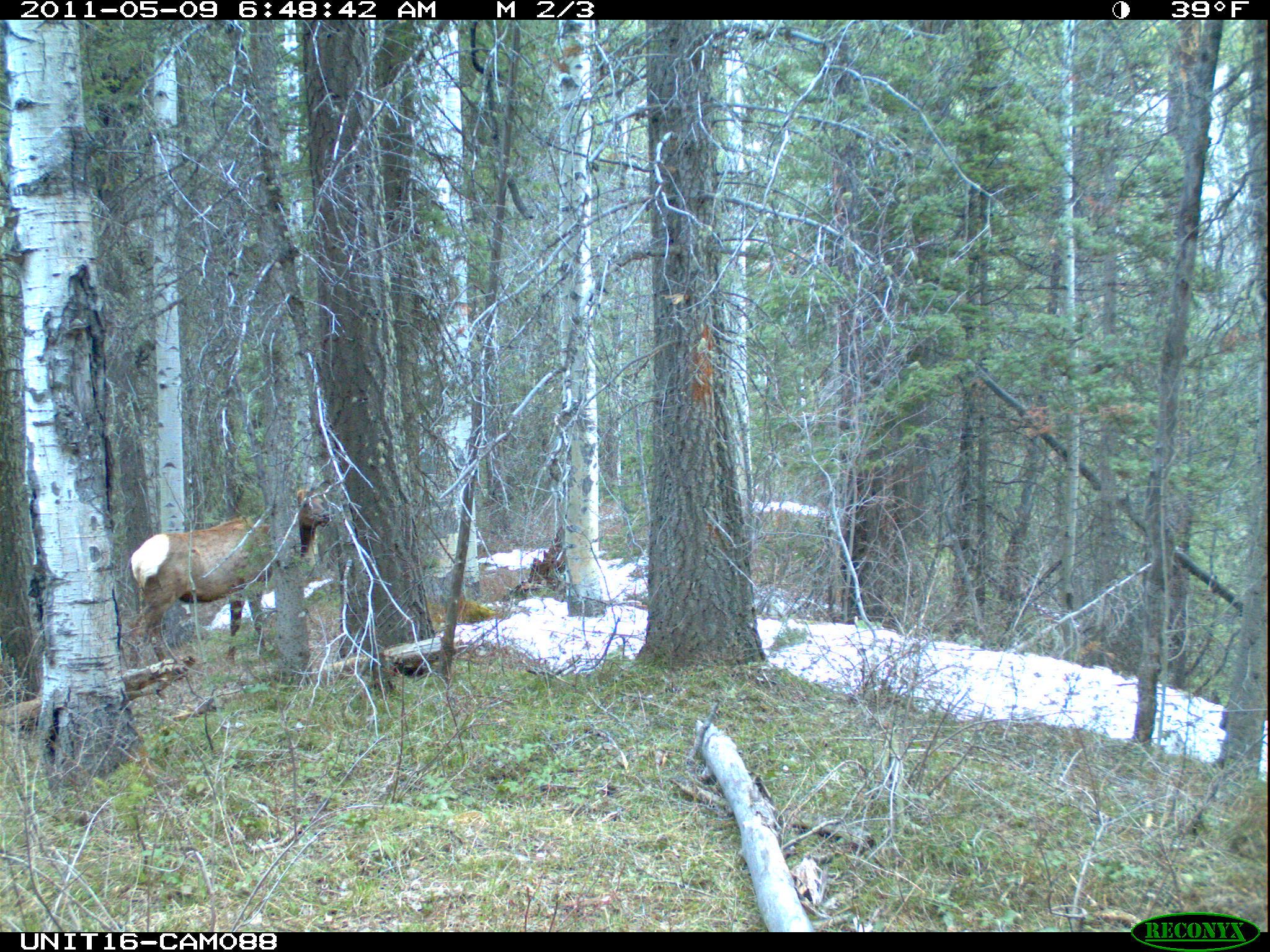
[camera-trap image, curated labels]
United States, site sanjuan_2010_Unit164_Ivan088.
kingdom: Animalia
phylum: Chordata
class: Mammalia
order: Artiodactyla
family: Cervidae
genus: Cervus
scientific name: Cervus elaphus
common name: red deer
Cervus elaphus (red deer).